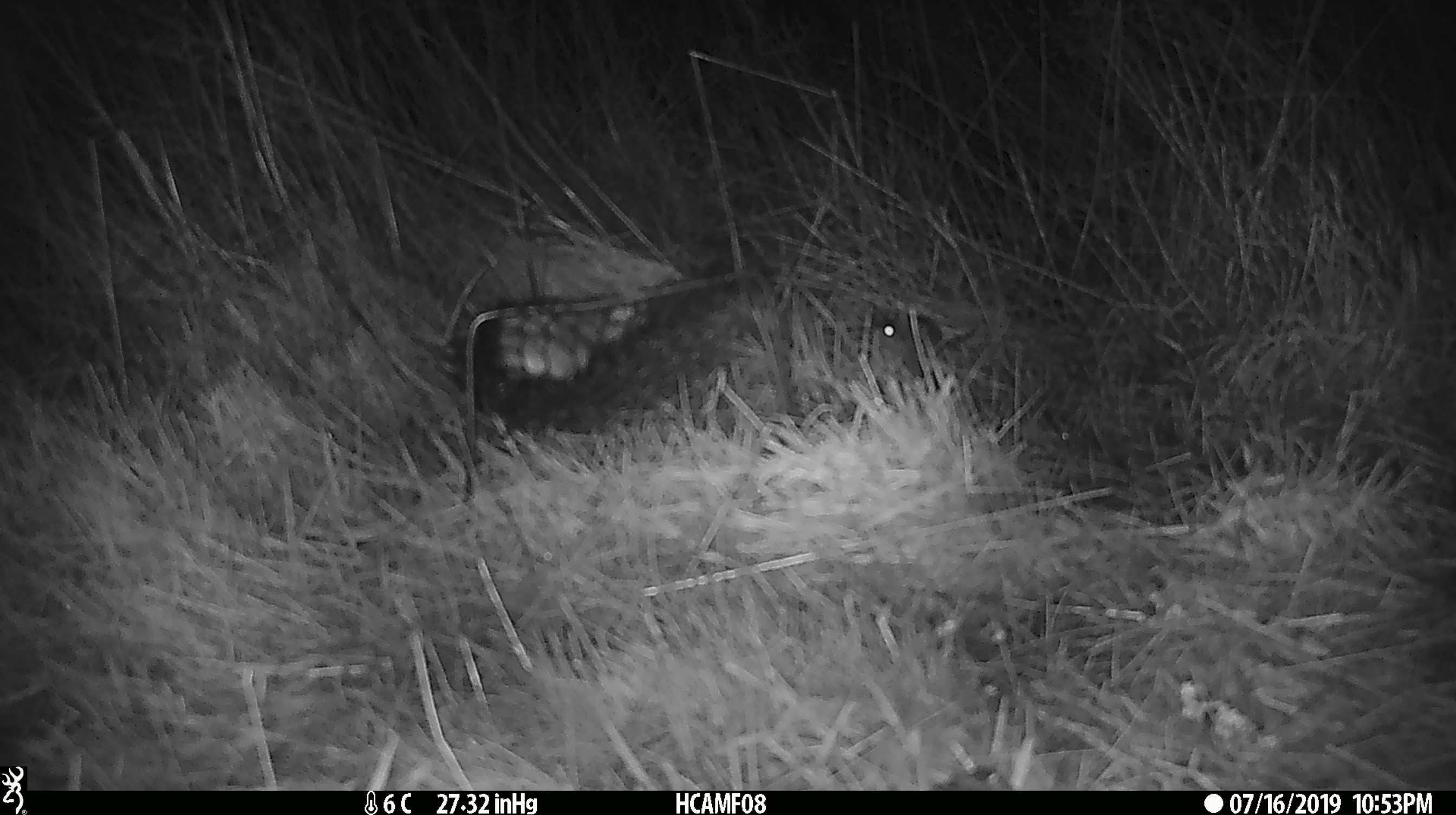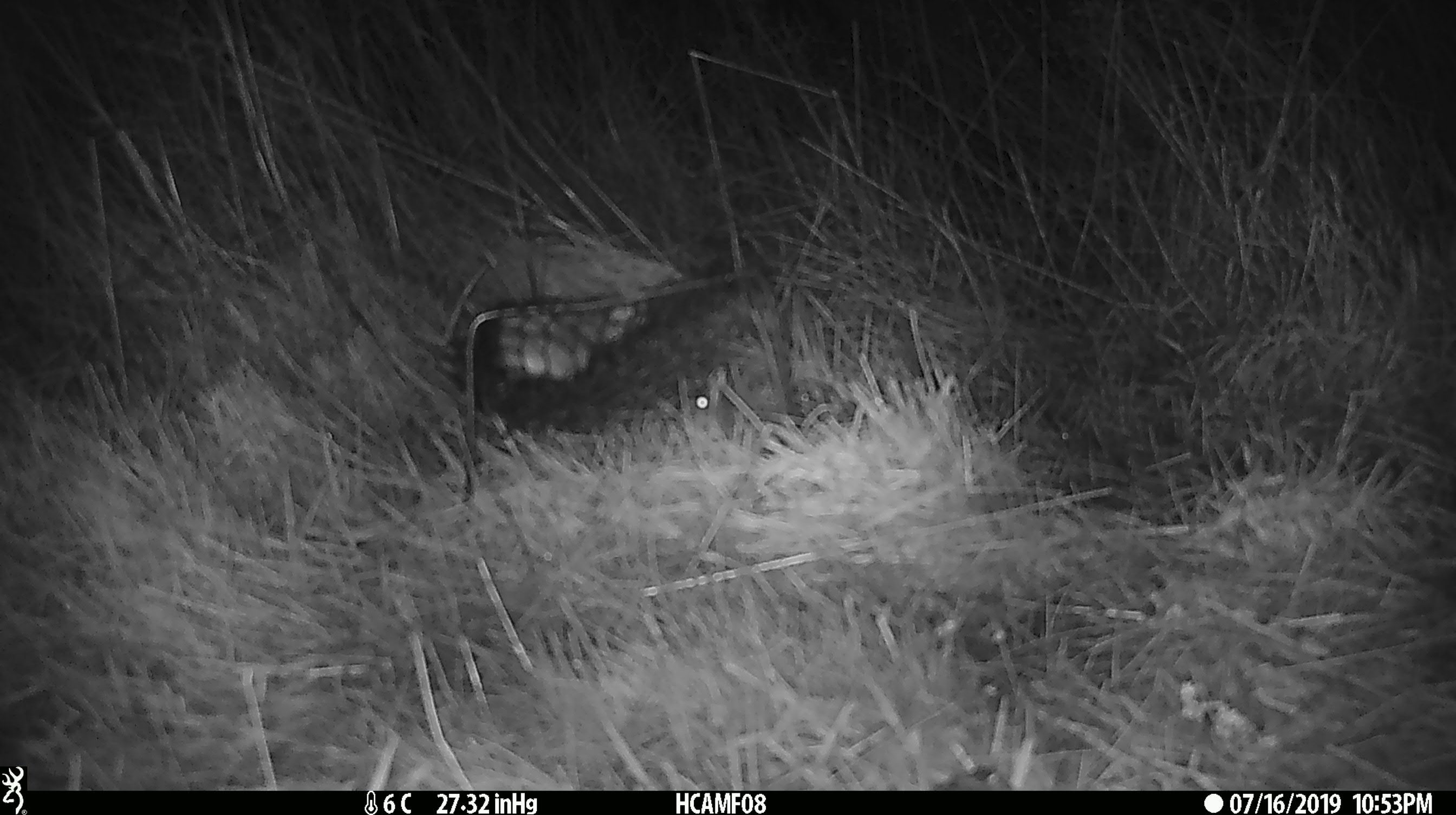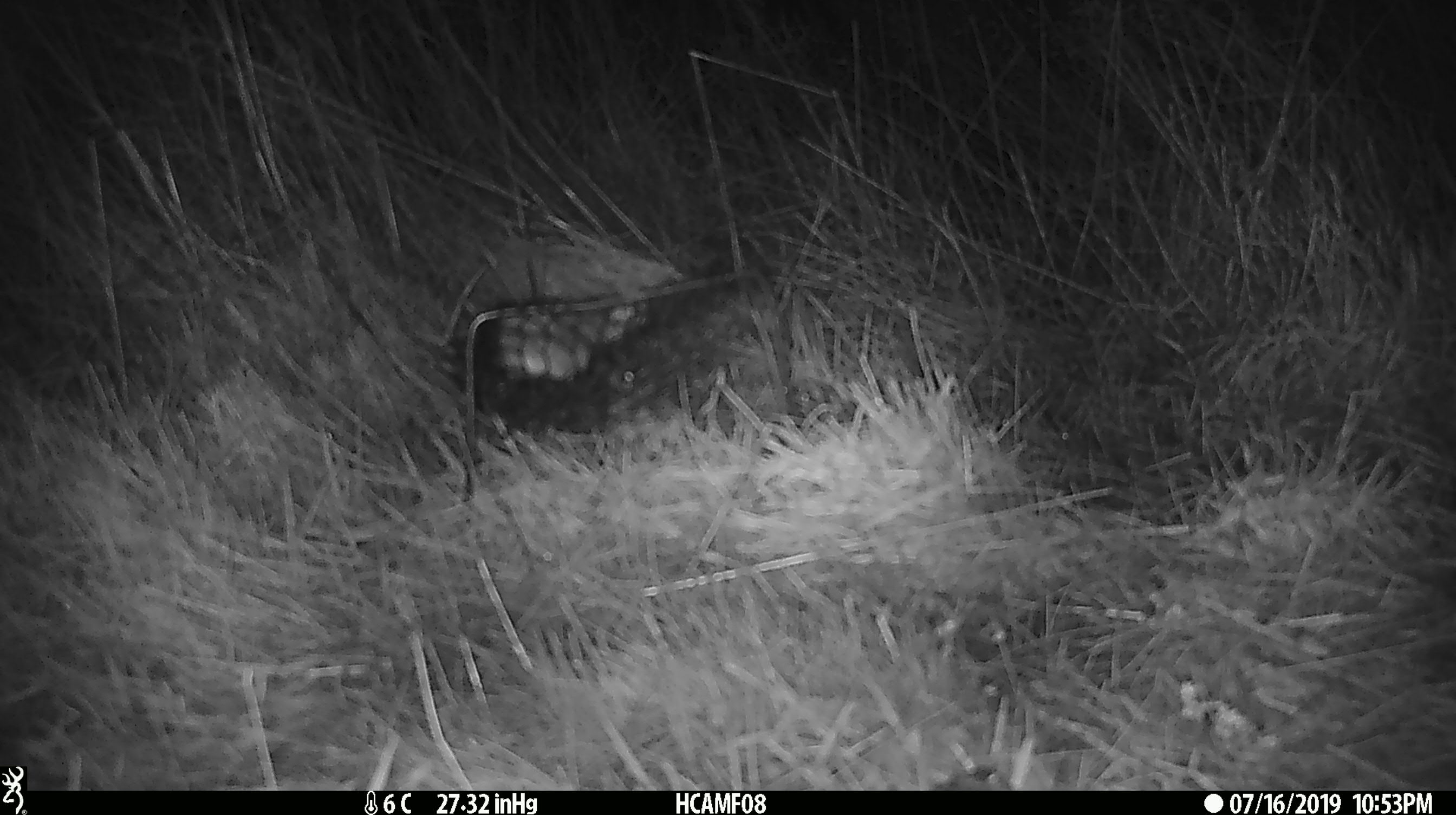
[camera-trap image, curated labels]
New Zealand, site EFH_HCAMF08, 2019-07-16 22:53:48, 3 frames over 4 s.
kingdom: Animalia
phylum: Chordata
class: Mammalia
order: Rodentia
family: Muridae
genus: Mus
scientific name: Mus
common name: mouse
Mouse (Mus).